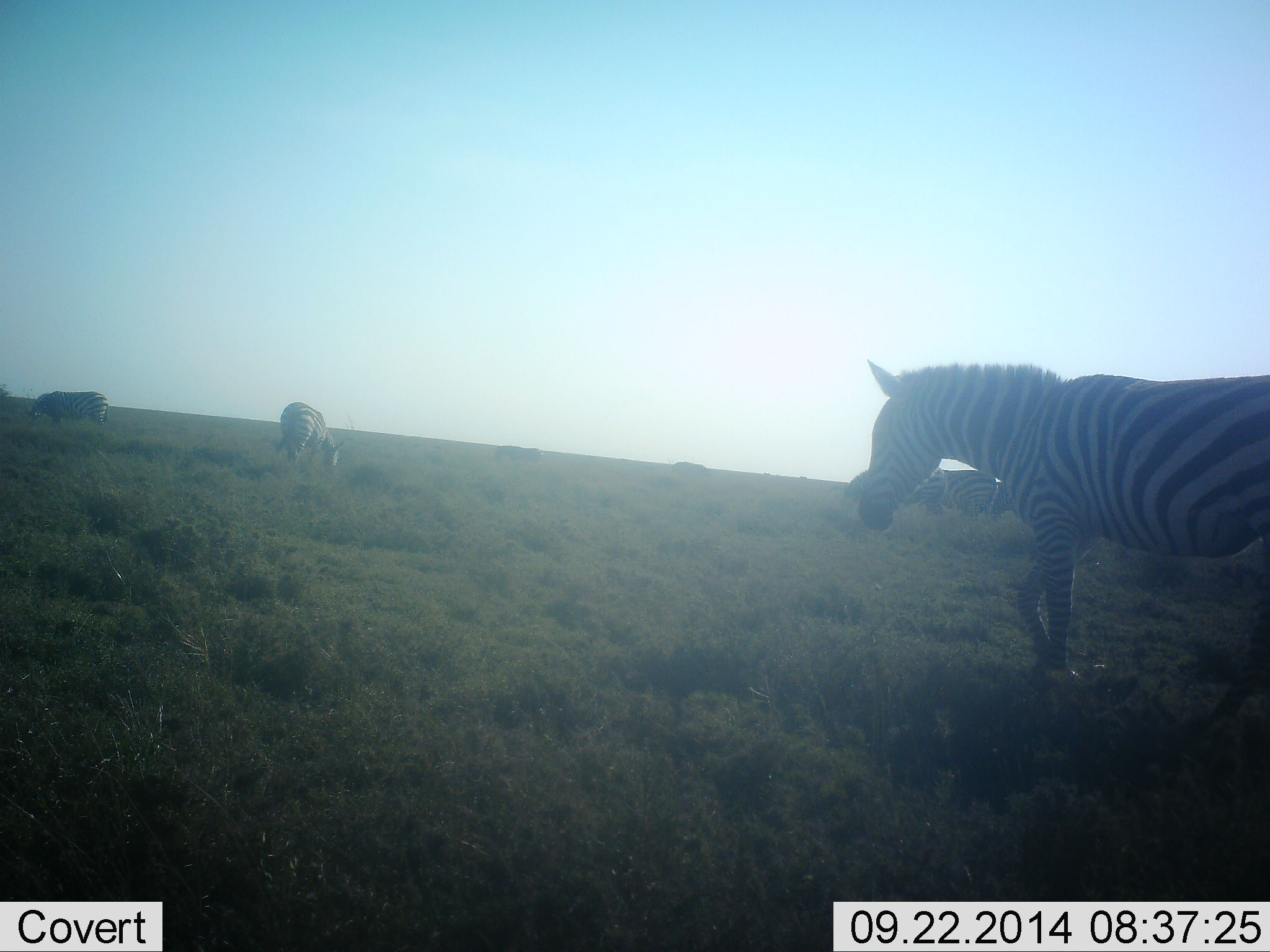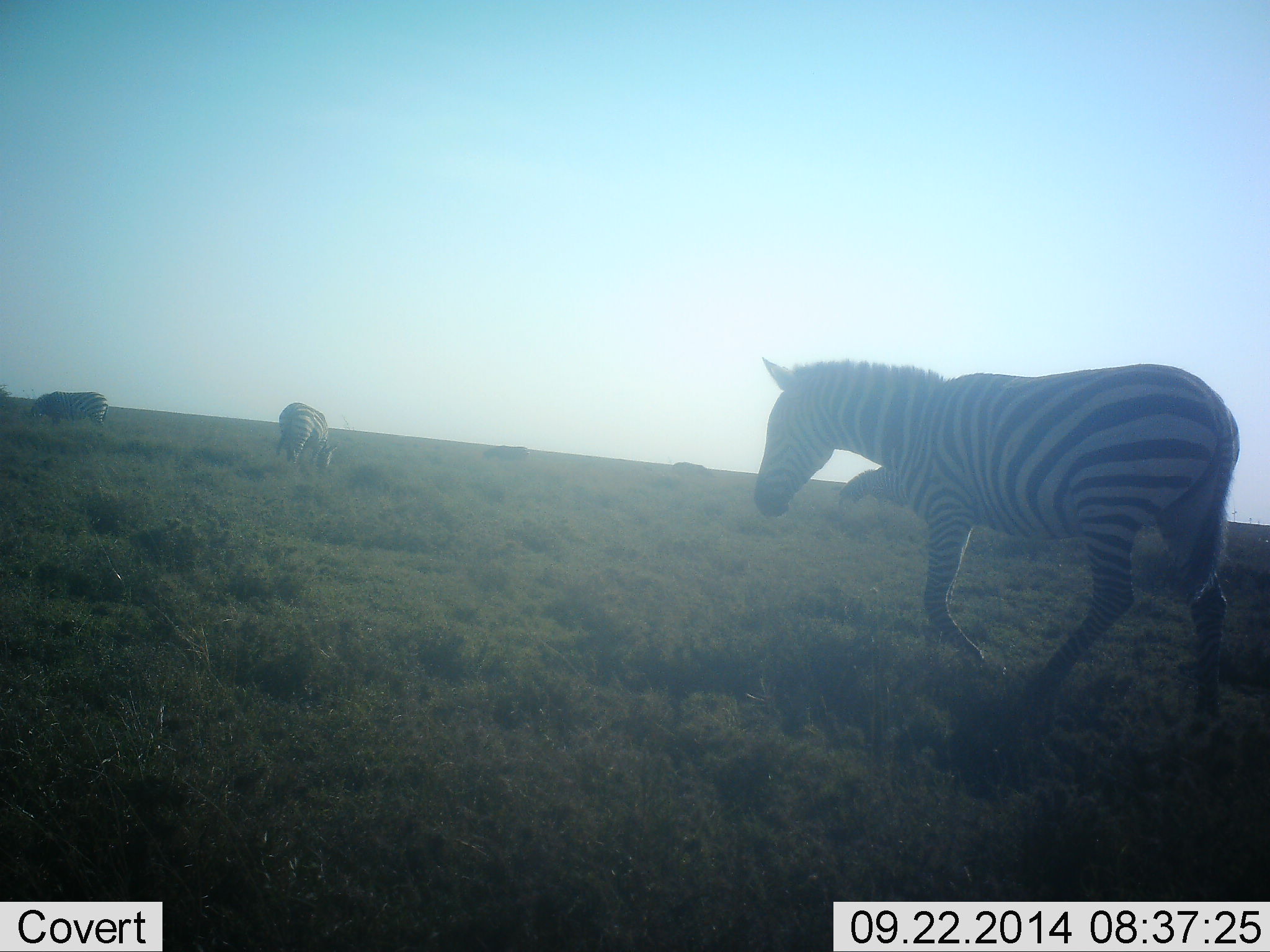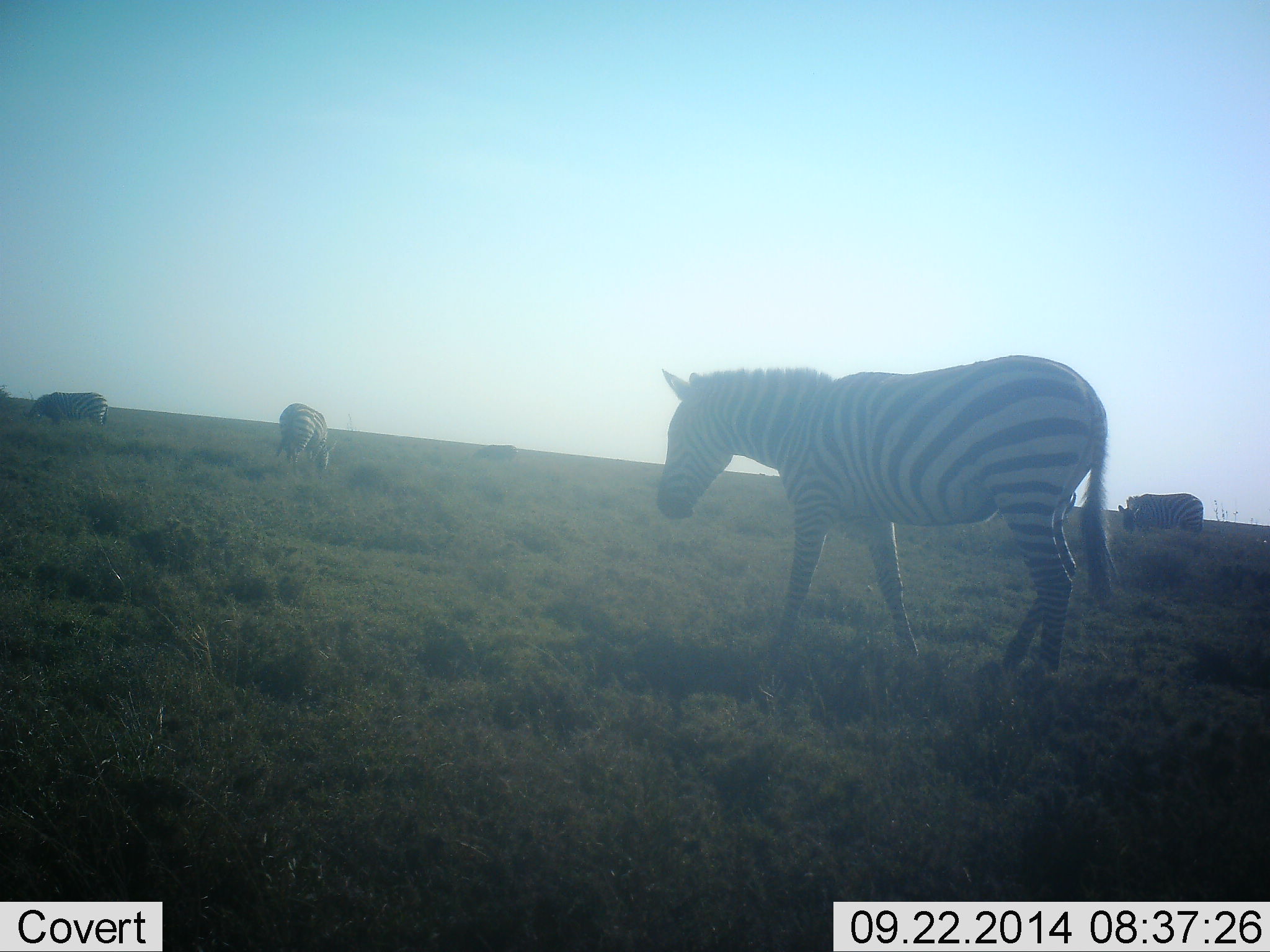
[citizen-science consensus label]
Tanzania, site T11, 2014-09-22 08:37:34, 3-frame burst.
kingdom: Animalia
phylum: Chordata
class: Mammalia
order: Perissodactyla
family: Equidae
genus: Equus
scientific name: Equus quagga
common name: plains zebra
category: zebra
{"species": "zebra (plains zebra) (Equus quagga)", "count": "4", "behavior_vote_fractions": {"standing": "20%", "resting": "0%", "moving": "80%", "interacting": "10%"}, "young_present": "0%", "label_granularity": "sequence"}